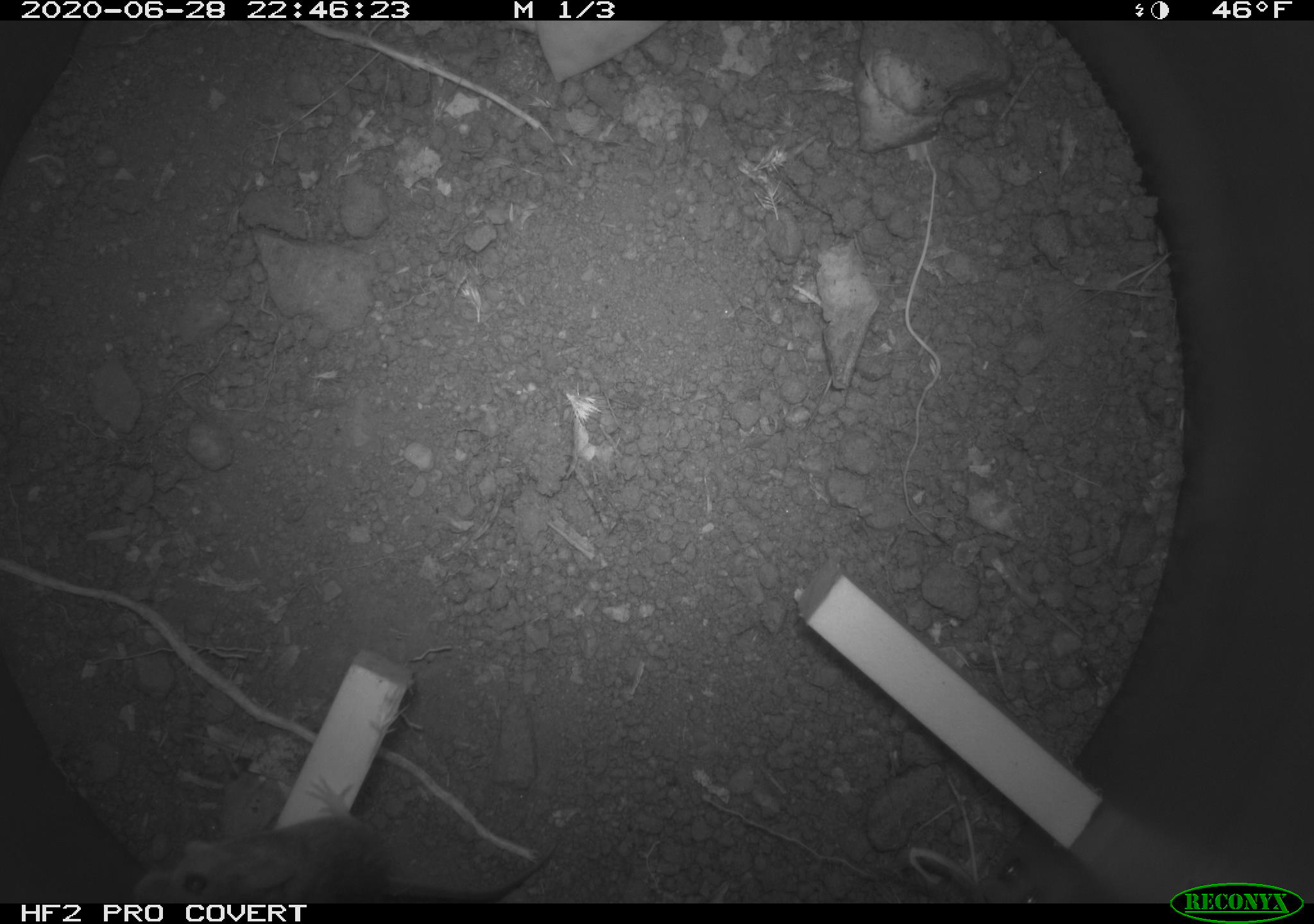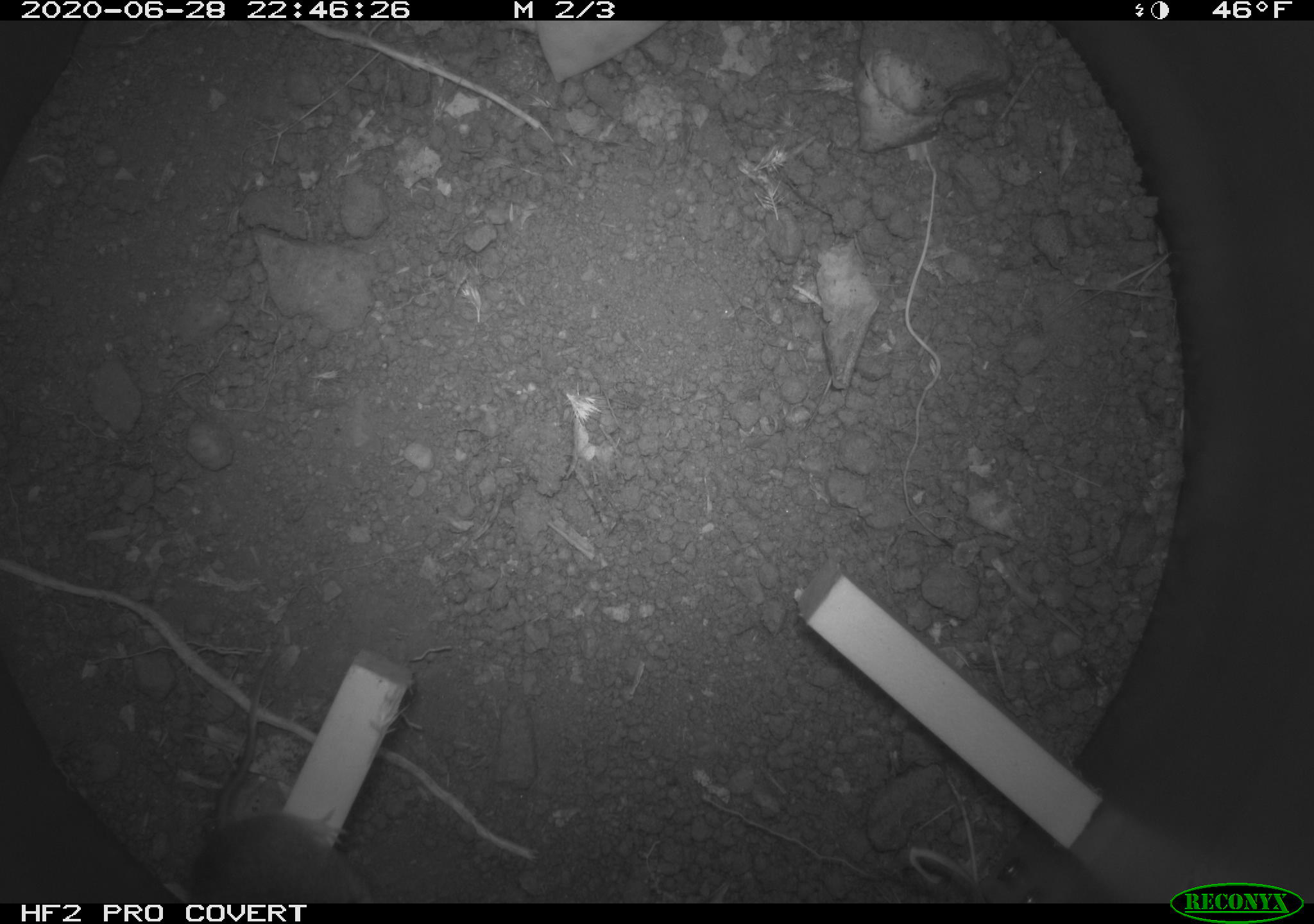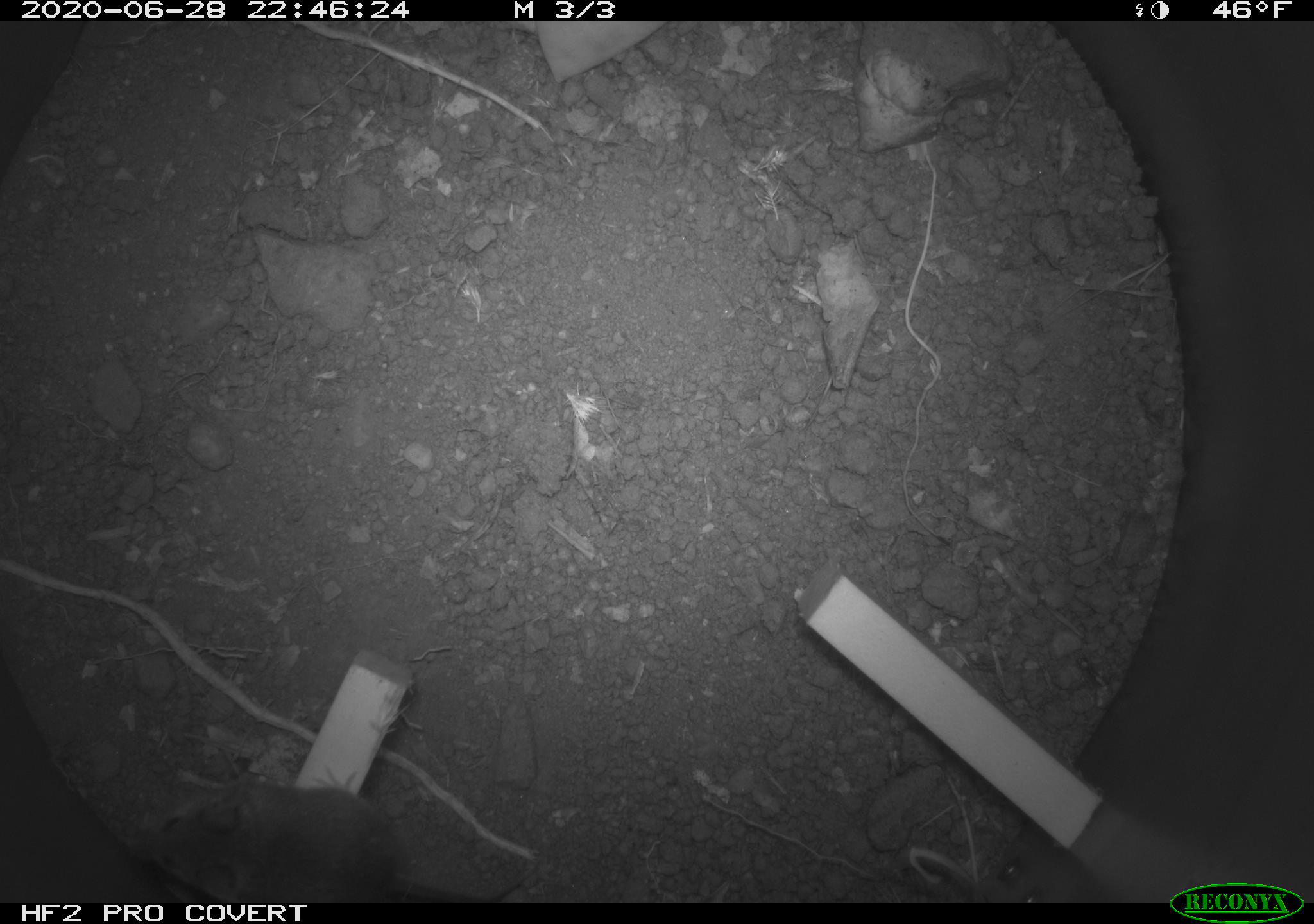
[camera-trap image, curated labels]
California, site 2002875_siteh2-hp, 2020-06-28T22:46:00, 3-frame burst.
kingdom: Animalia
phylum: Chordata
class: Mammalia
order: Rodentia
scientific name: Rodentia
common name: rodent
Rodent (Rodentia).